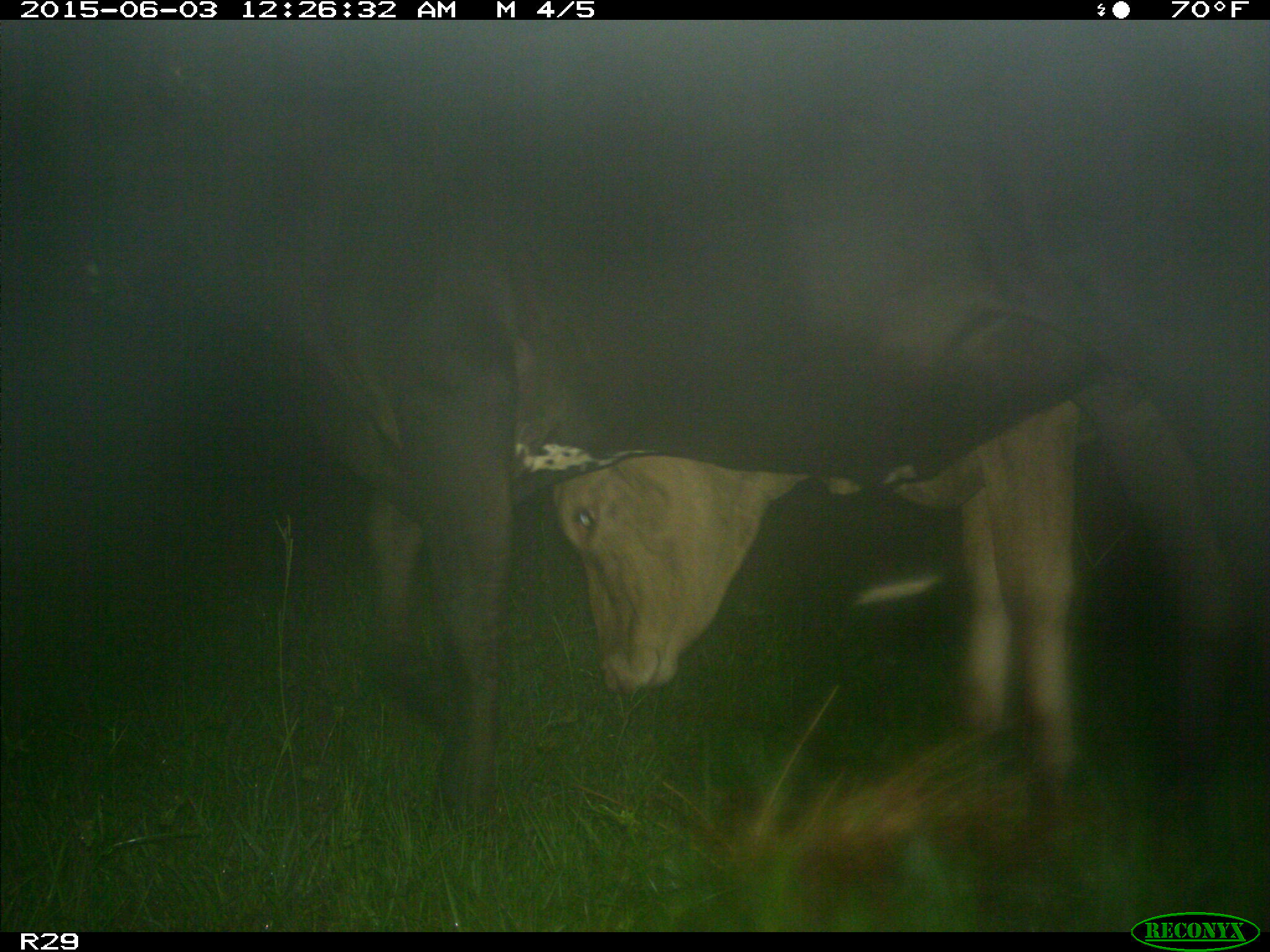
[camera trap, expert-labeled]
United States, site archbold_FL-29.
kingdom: Animalia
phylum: Chordata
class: Mammalia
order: Artiodactyla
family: Bovidae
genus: Bos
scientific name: Bos taurus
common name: domestic cow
Bos taurus (domestic cow).